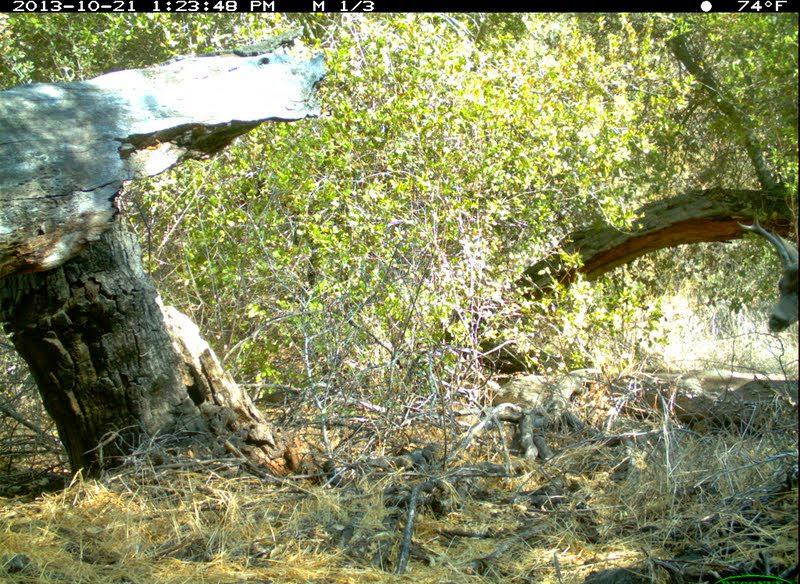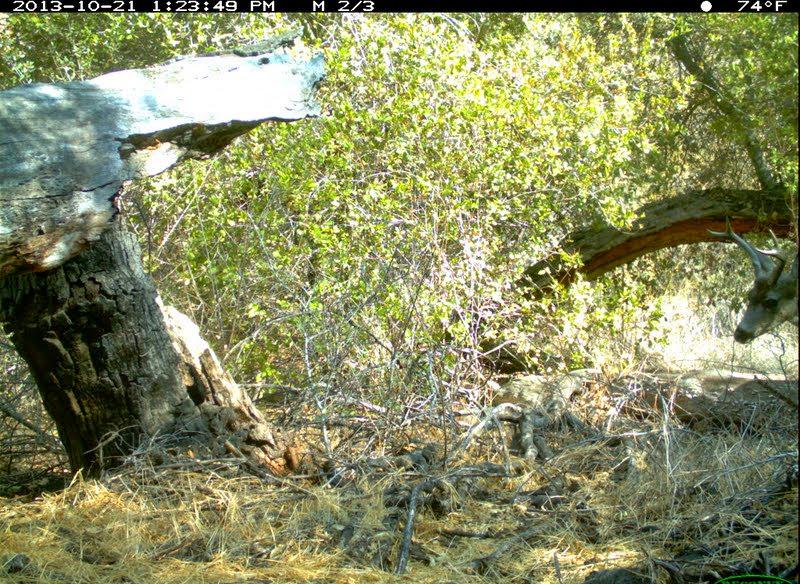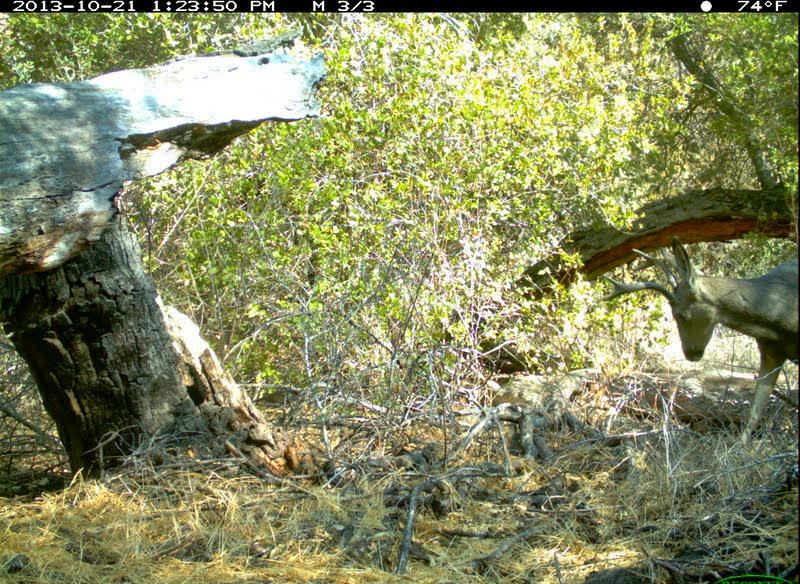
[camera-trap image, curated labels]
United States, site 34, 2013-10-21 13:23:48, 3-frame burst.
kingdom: Animalia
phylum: Chordata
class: Mammalia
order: Artiodactyla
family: Cervidae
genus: Odocoileus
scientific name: Odocoileus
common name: deer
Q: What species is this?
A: Deer (Odocoileus).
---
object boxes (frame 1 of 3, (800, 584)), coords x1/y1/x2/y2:
deer: 738/207/800/334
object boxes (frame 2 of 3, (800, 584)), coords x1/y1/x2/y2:
deer: 707/215/800/346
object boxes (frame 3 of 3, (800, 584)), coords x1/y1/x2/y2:
deer: 602/235/800/444